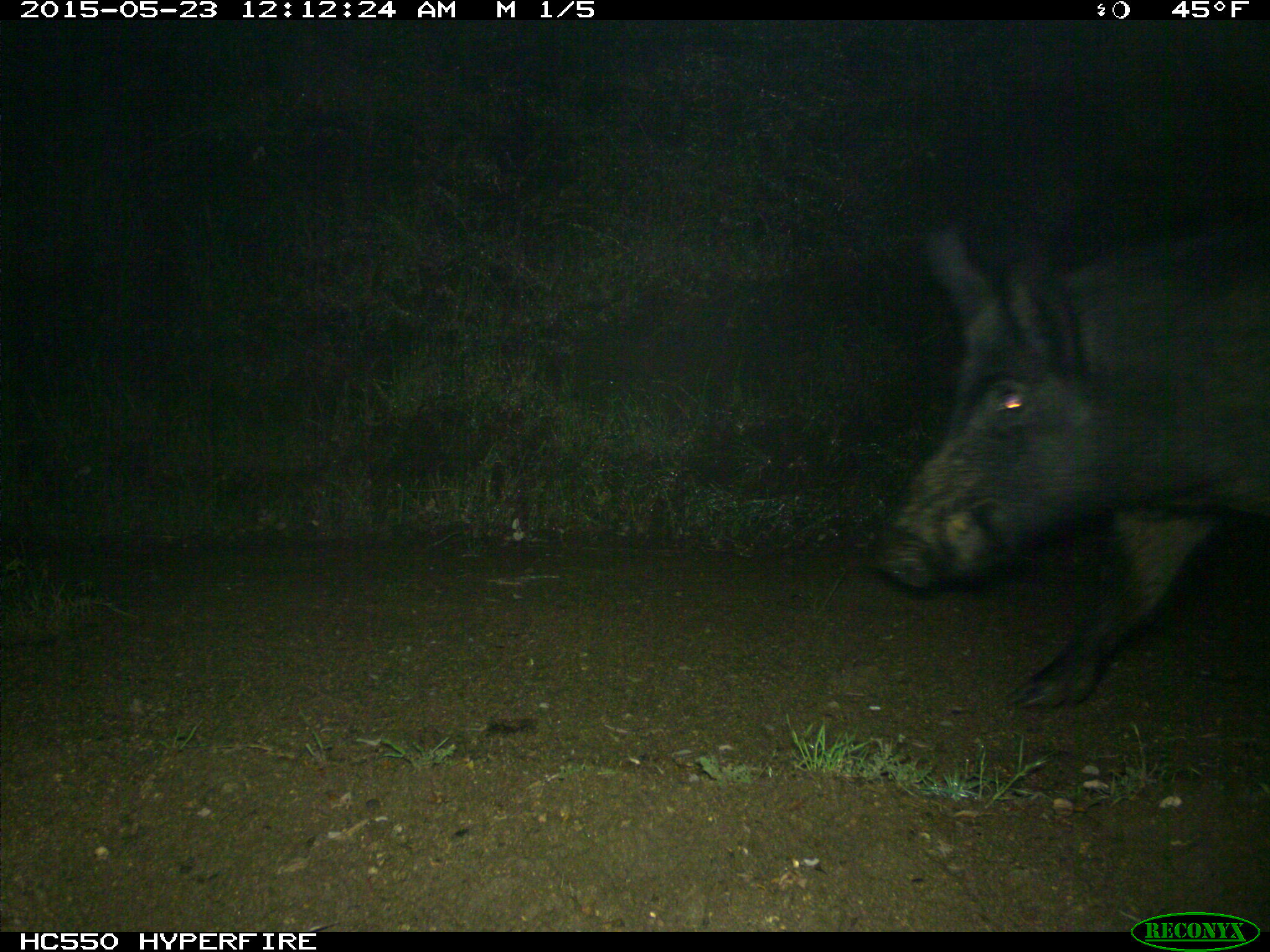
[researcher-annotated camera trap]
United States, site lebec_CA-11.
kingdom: Animalia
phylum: Chordata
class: Mammalia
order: Artiodactyla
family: Suidae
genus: Sus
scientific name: Sus scrofa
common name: wild boar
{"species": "Sus scrofa (wild boar)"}